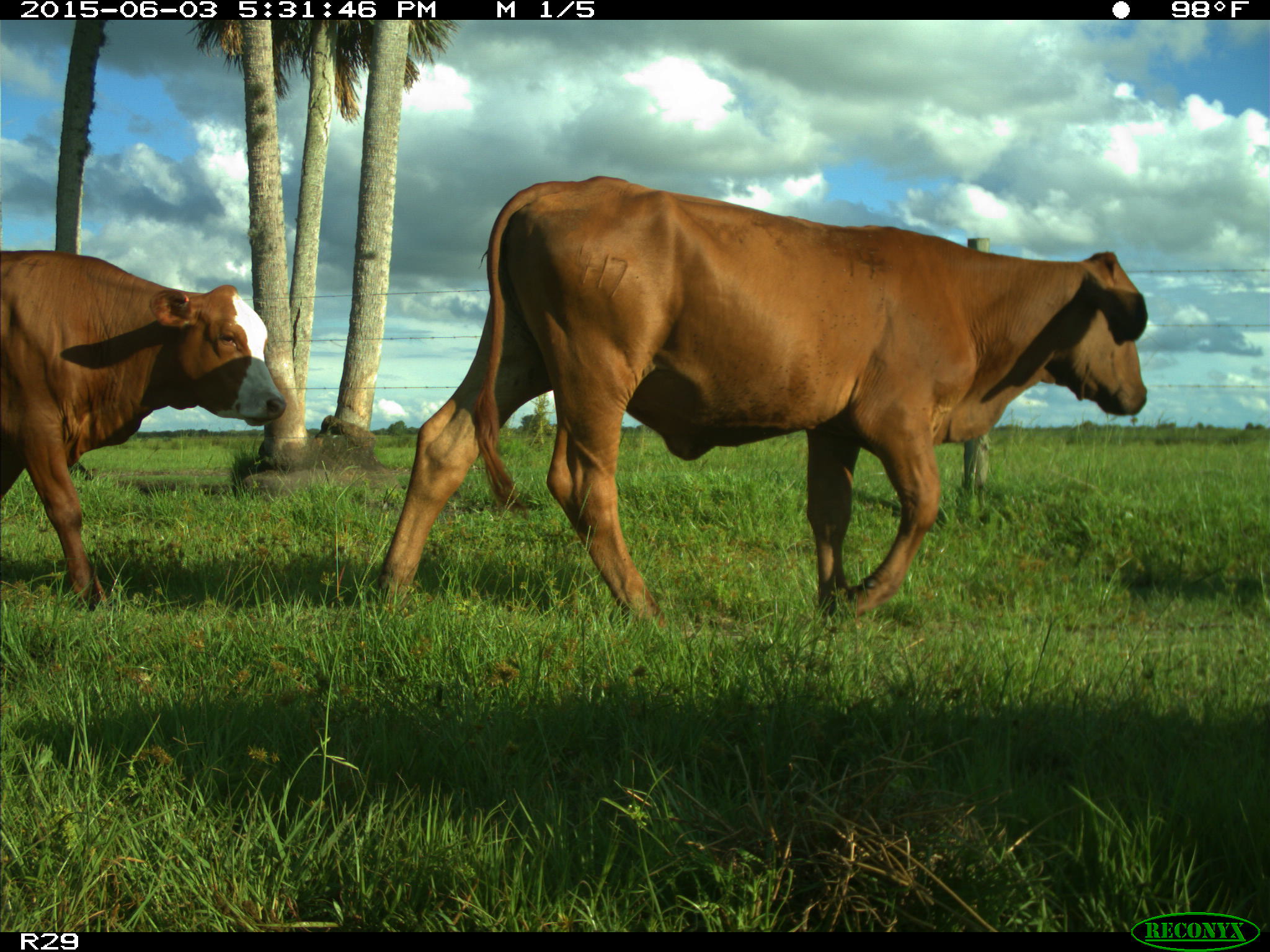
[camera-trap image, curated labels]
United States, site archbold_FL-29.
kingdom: Animalia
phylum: Chordata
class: Mammalia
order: Artiodactyla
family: Bovidae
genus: Bos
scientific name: Bos taurus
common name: domestic cow